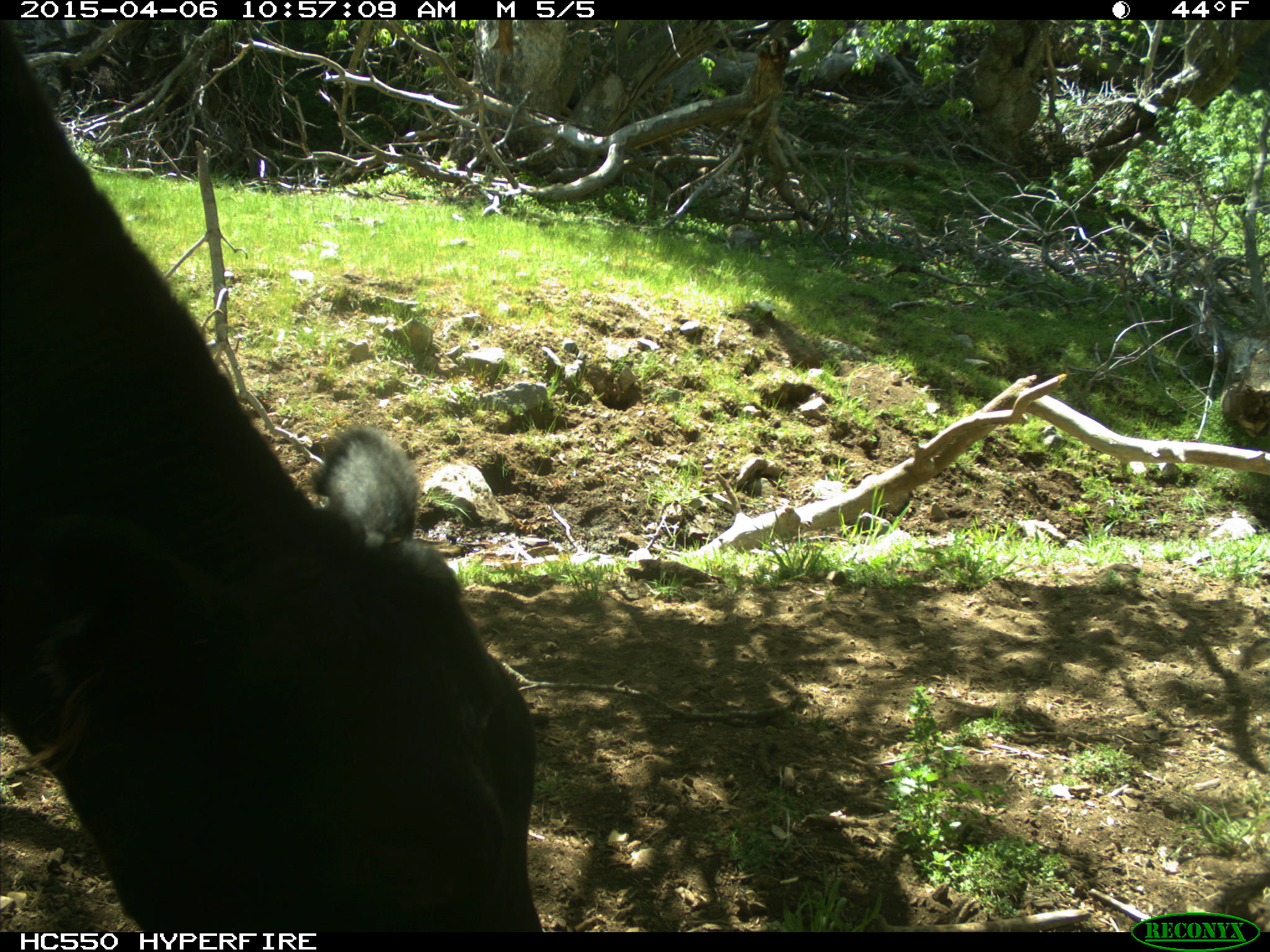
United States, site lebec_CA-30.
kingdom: Animalia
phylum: Chordata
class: Mammalia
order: Artiodactyla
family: Bovidae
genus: Bos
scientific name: Bos taurus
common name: domestic cow